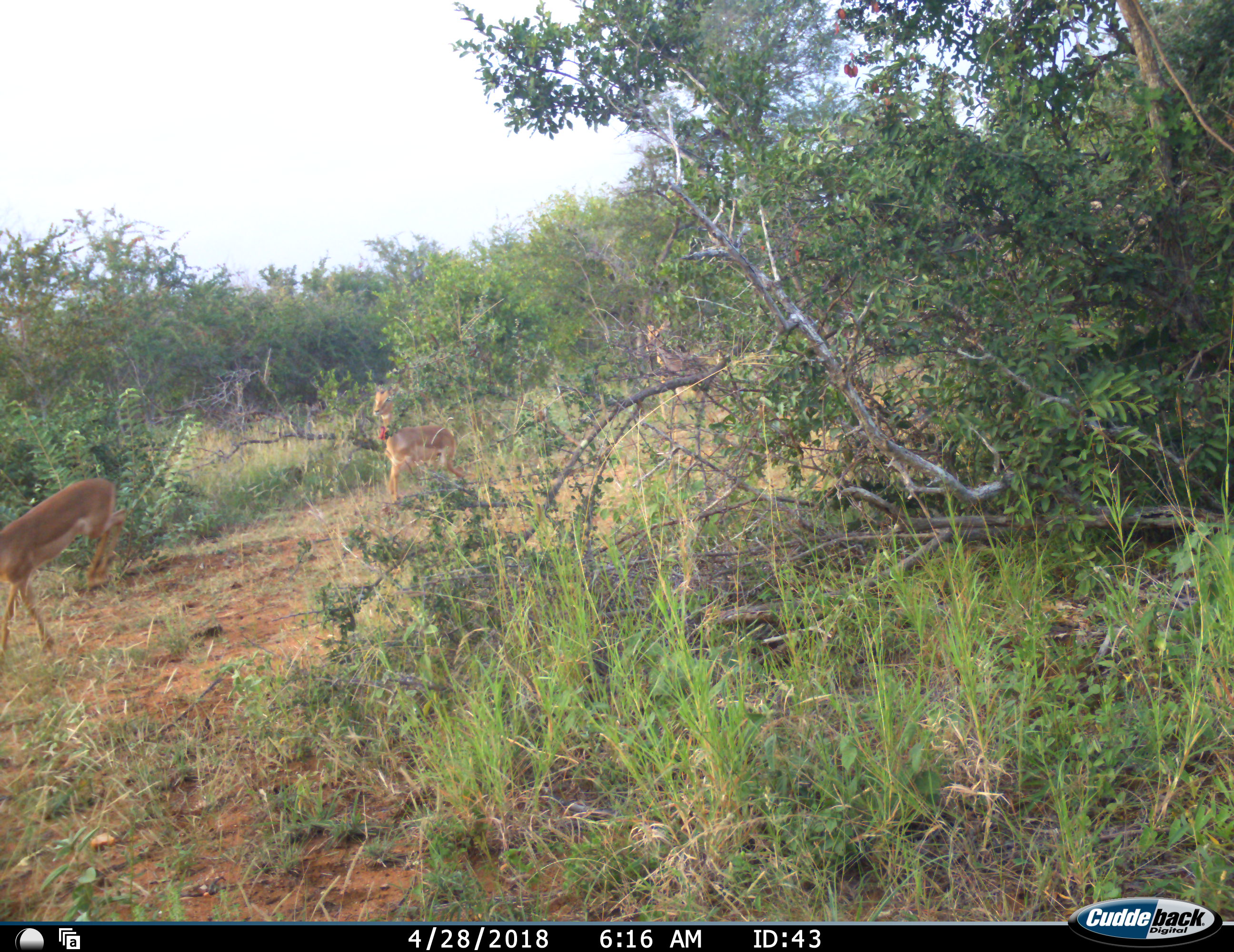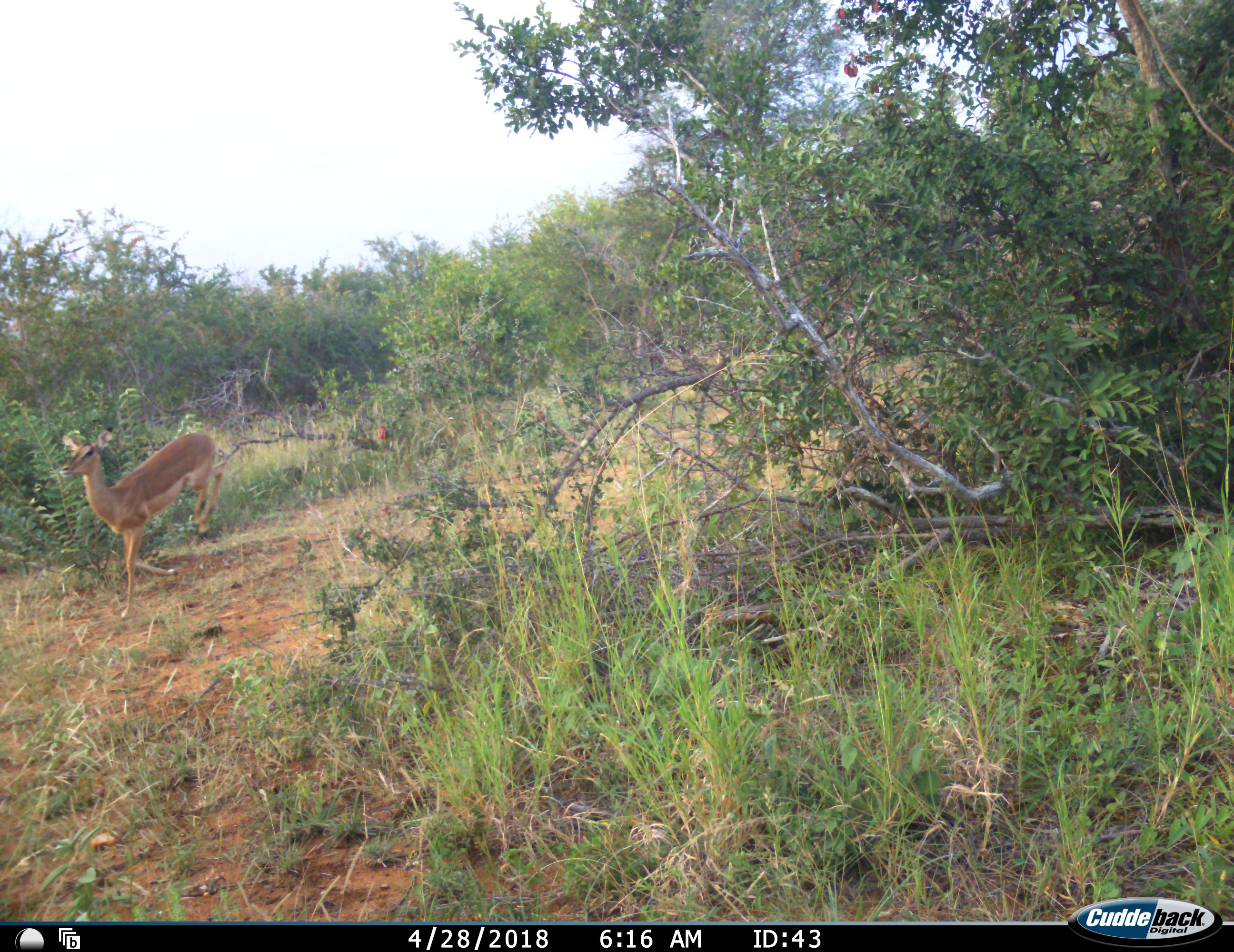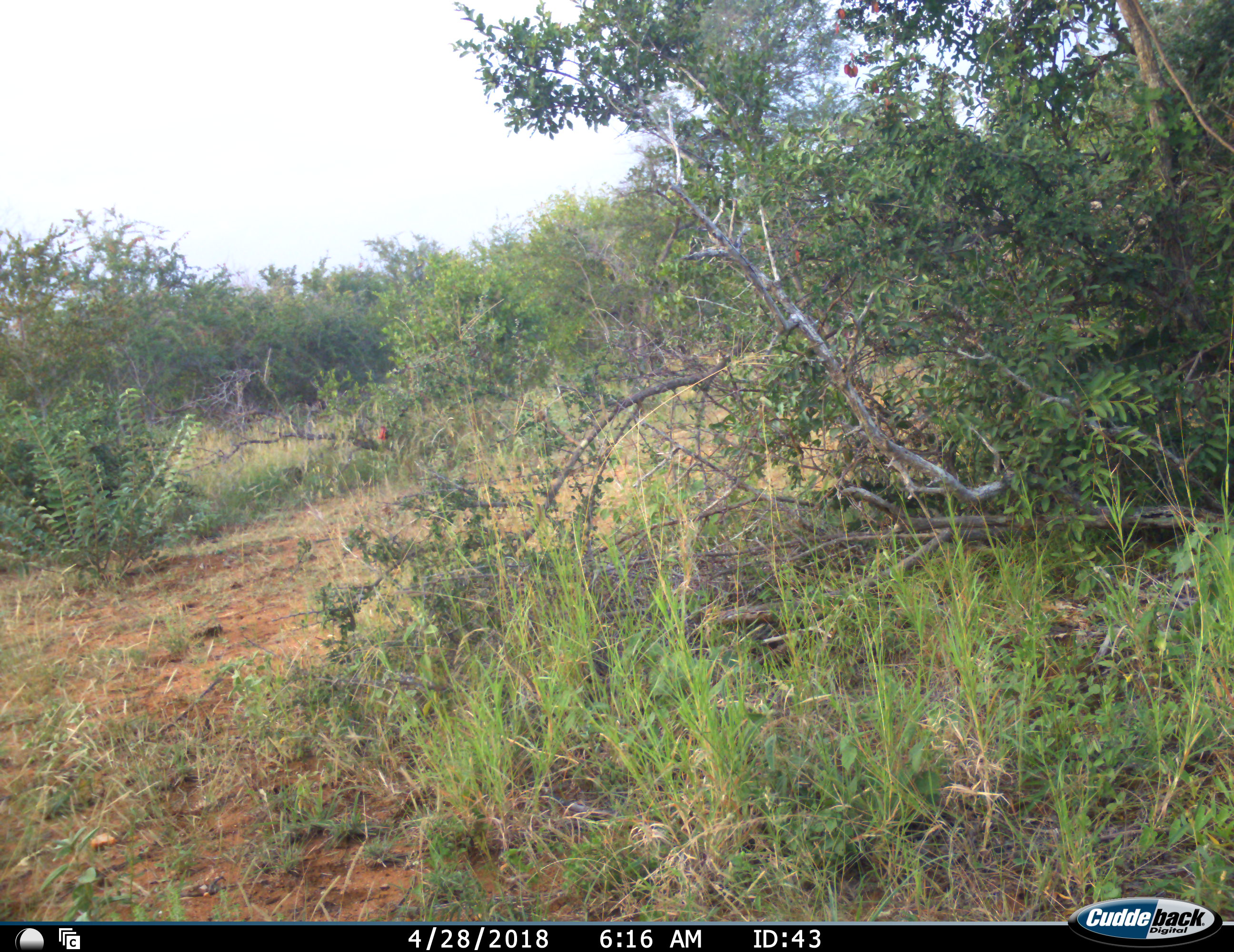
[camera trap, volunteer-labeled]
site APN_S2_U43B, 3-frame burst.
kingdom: Animalia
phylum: Chordata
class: Mammalia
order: Artiodactyla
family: Bovidae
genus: Aepyceros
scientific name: Aepyceros melampus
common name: impala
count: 3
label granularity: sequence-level